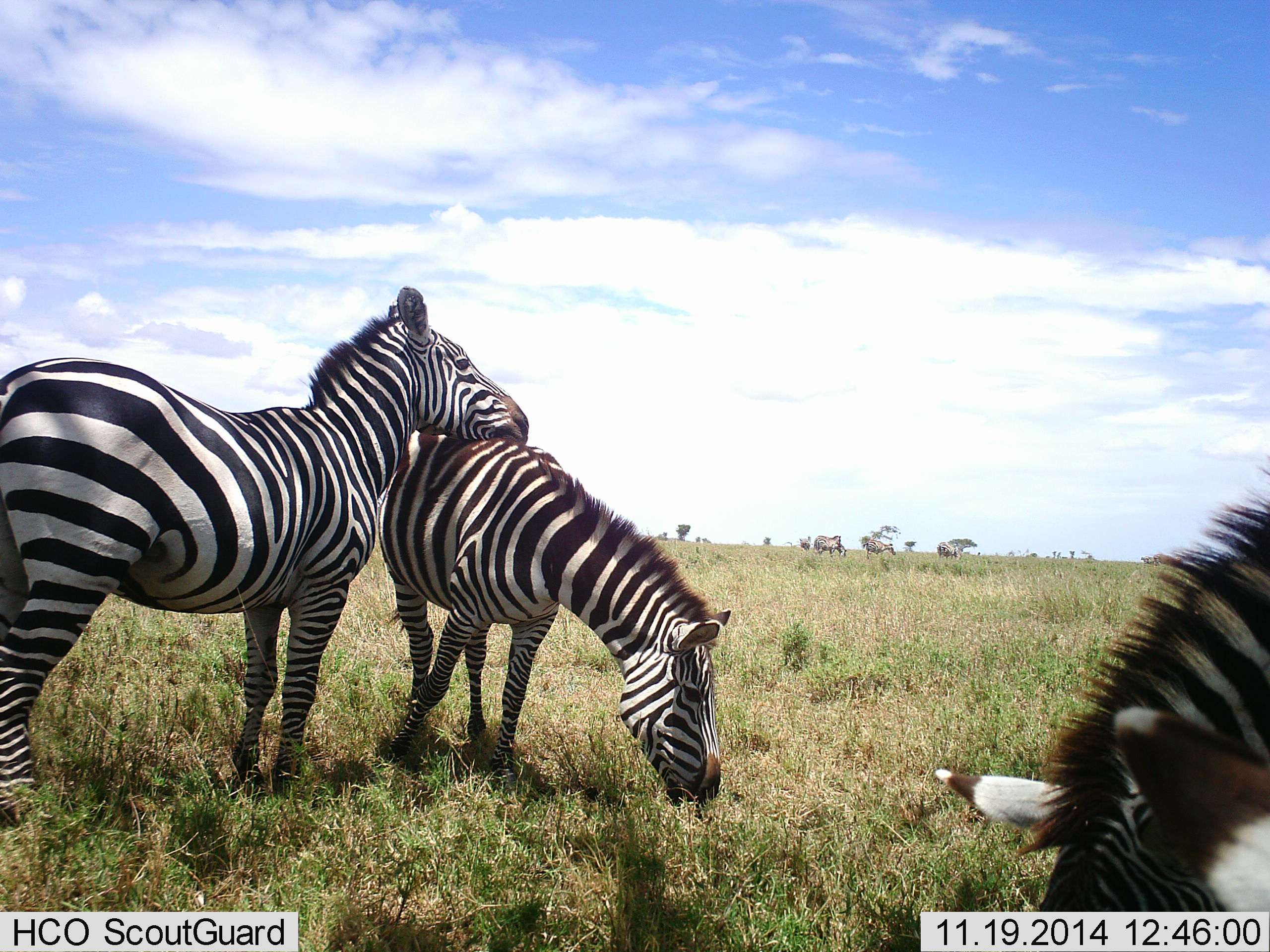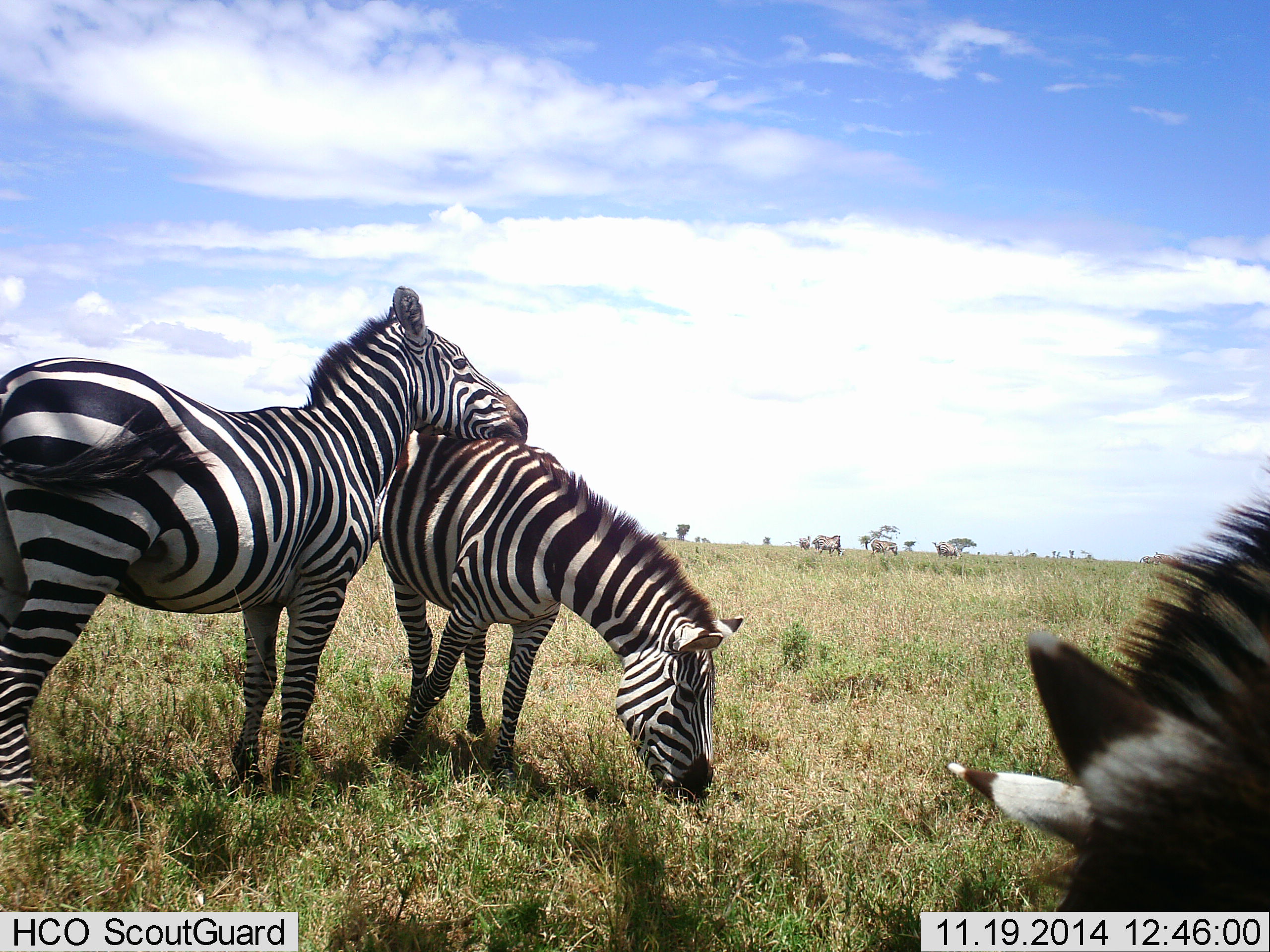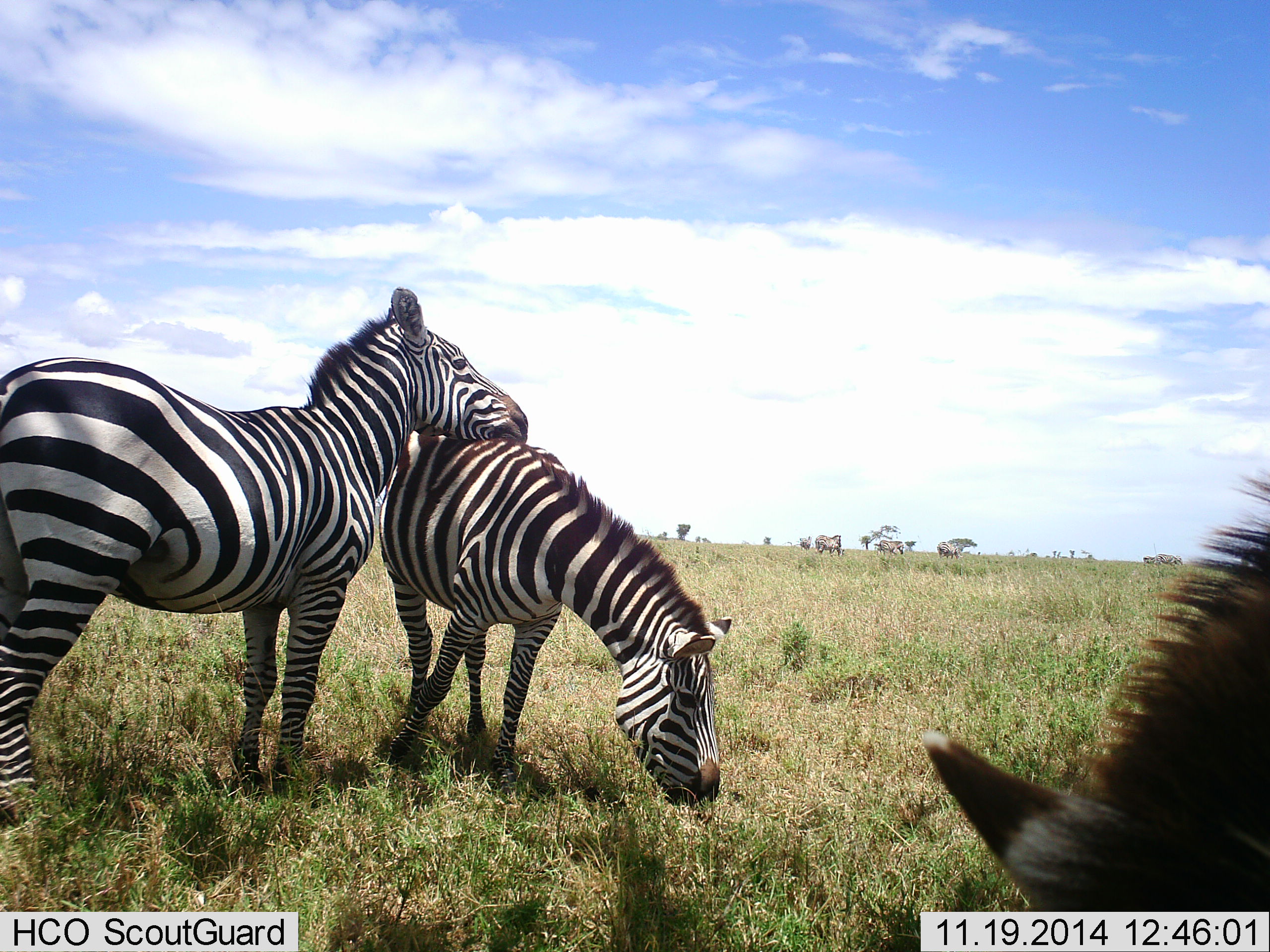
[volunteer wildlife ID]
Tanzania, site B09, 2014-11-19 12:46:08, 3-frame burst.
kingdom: Animalia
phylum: Chordata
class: Mammalia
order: Perissodactyla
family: Equidae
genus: Equus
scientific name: Equus quagga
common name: plains zebra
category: zebra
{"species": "zebra (plains zebra) (Equus quagga)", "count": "3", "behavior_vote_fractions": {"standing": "75%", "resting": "0%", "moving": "8%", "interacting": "58%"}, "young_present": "0%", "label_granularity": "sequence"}